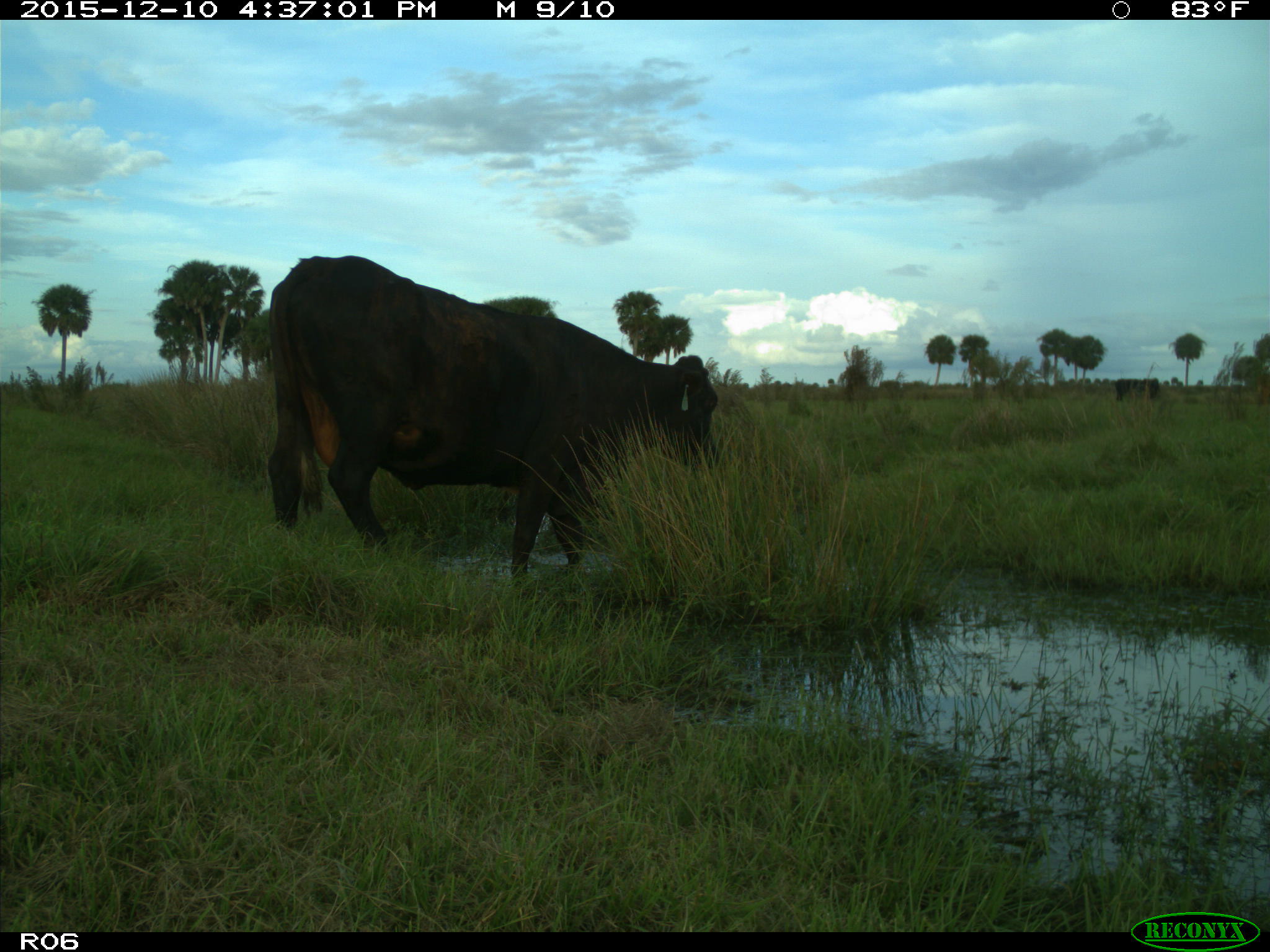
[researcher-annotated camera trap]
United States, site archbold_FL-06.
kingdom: Animalia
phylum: Chordata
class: Mammalia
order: Artiodactyla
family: Bovidae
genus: Bos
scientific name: Bos taurus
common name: domestic cow